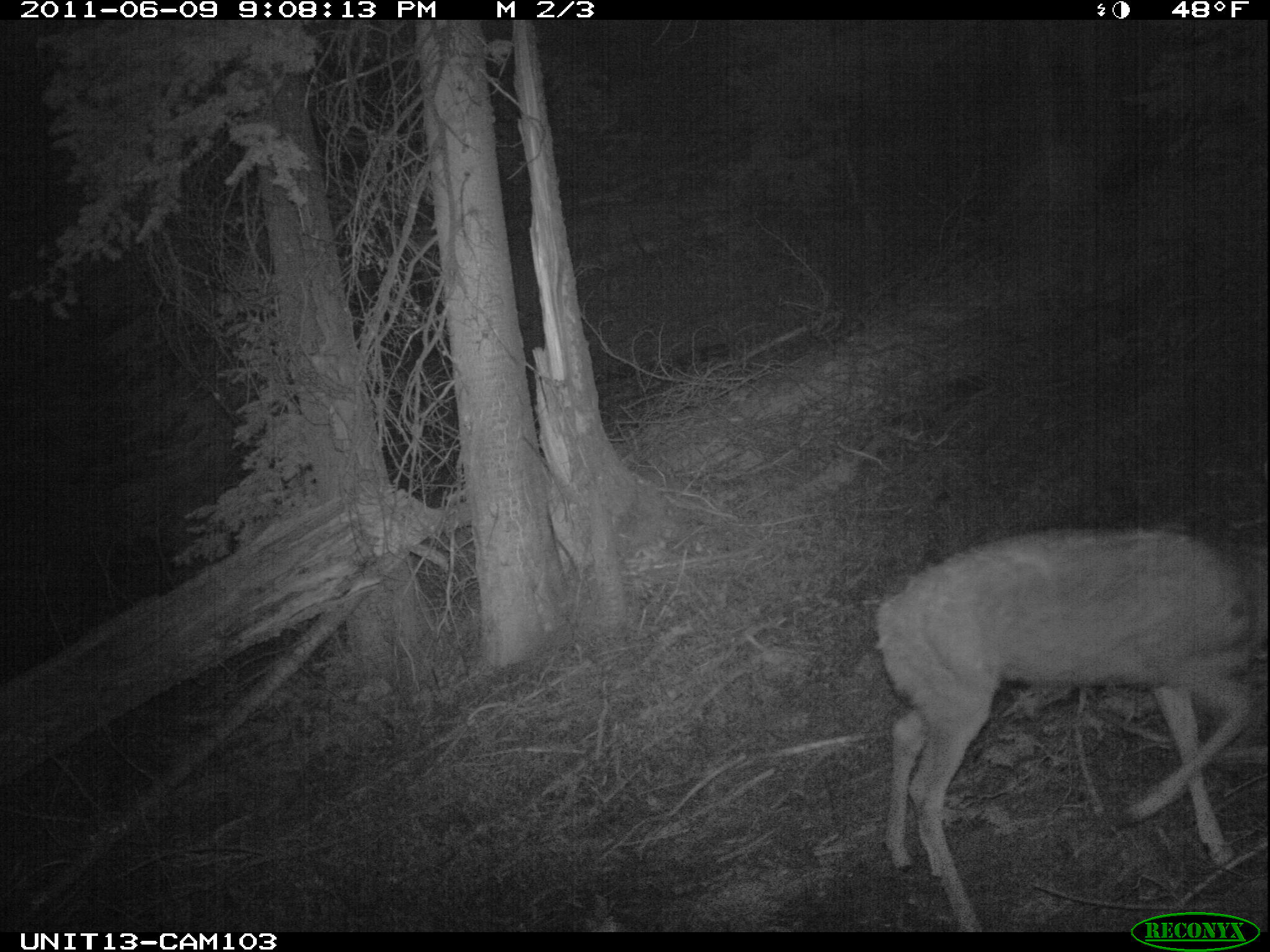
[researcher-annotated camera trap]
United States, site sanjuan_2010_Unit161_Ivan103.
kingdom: Animalia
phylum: Chordata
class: Mammalia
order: Artiodactyla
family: Cervidae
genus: Odocoileus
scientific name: Odocoileus hemionus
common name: mule deer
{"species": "Odocoileus hemionus (mule deer)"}